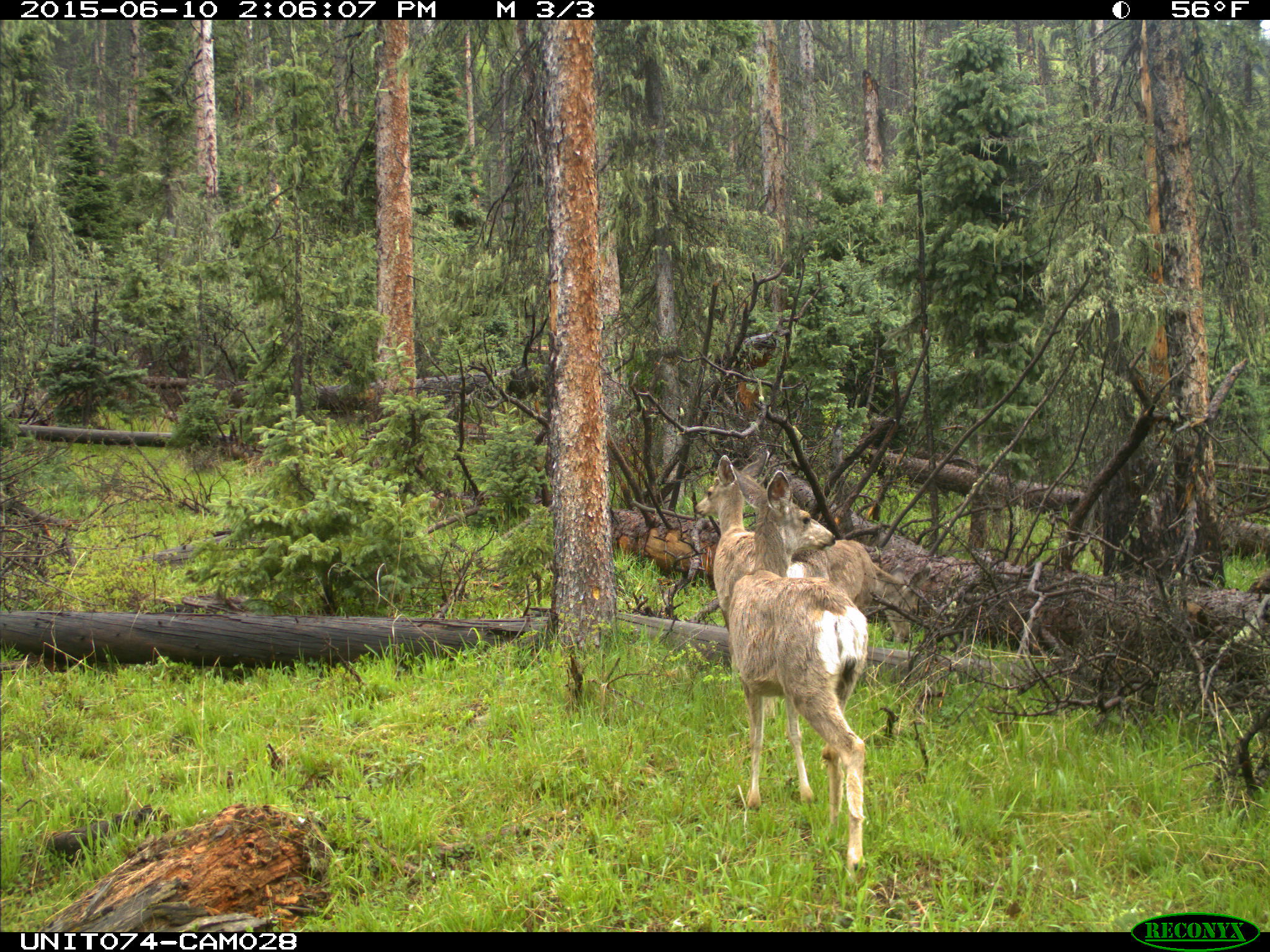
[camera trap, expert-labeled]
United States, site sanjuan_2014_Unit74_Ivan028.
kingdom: Animalia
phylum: Chordata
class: Mammalia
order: Artiodactyla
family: Cervidae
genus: Odocoileus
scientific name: Odocoileus hemionus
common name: mule deer